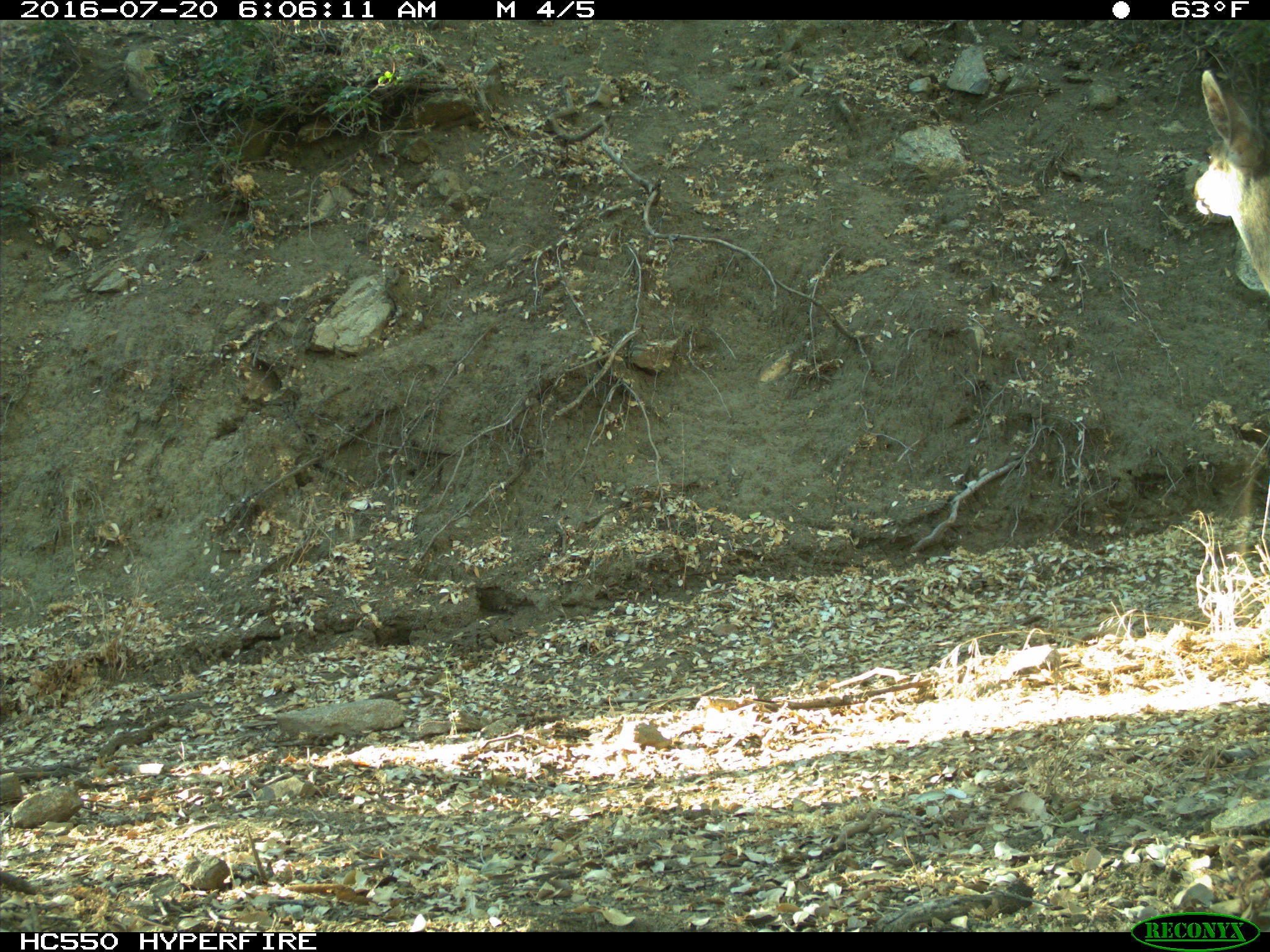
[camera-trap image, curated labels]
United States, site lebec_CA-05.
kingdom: Animalia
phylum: Chordata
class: Mammalia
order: Artiodactyla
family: Cervidae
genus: Odocoileus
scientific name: Odocoileus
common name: deer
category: unidentified deer